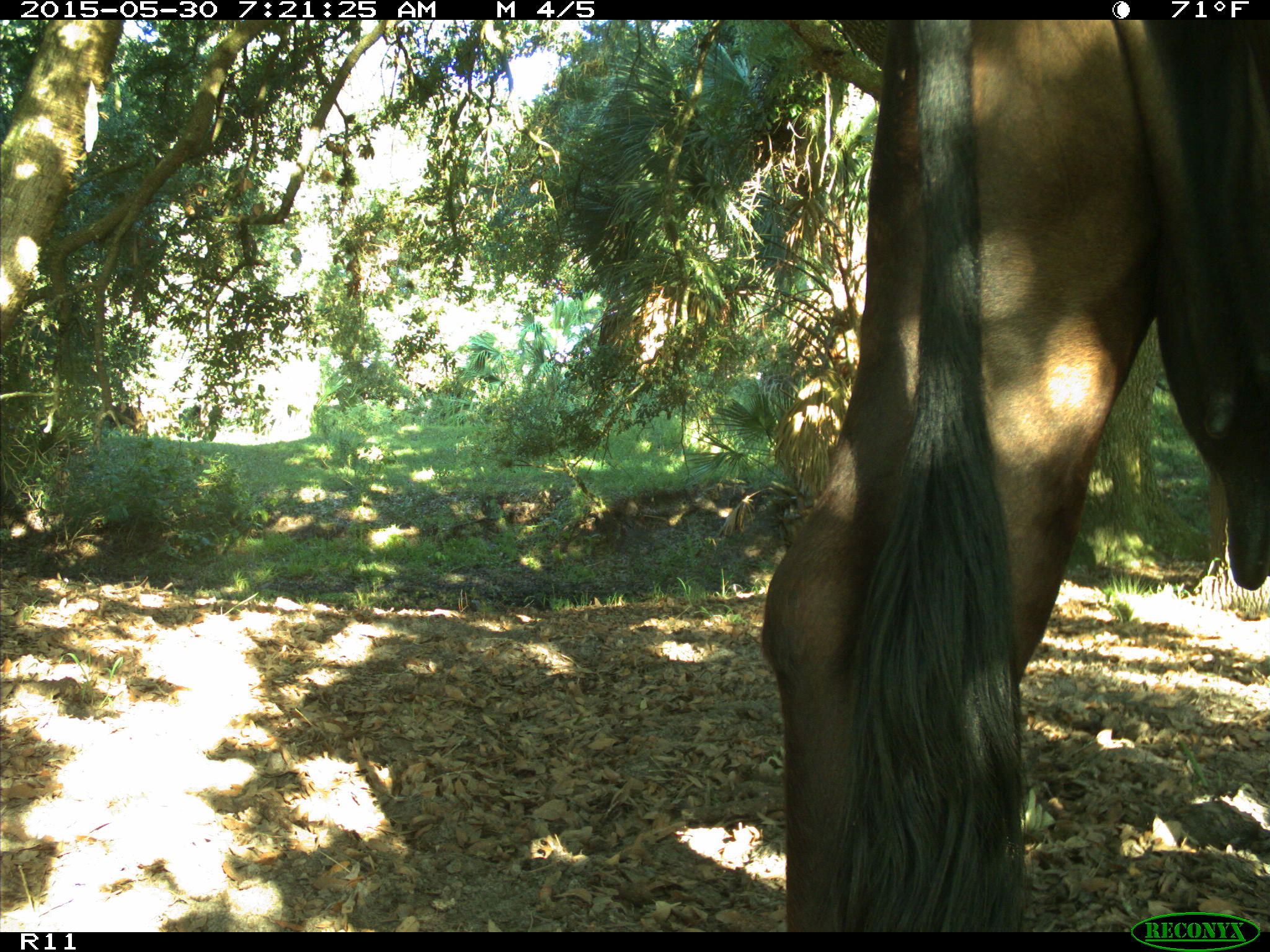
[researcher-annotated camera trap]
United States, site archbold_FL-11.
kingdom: Animalia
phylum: Chordata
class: Mammalia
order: Artiodactyla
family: Bovidae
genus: Bos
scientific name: Bos taurus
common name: domestic cow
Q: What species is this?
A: Bos taurus (domestic cow).